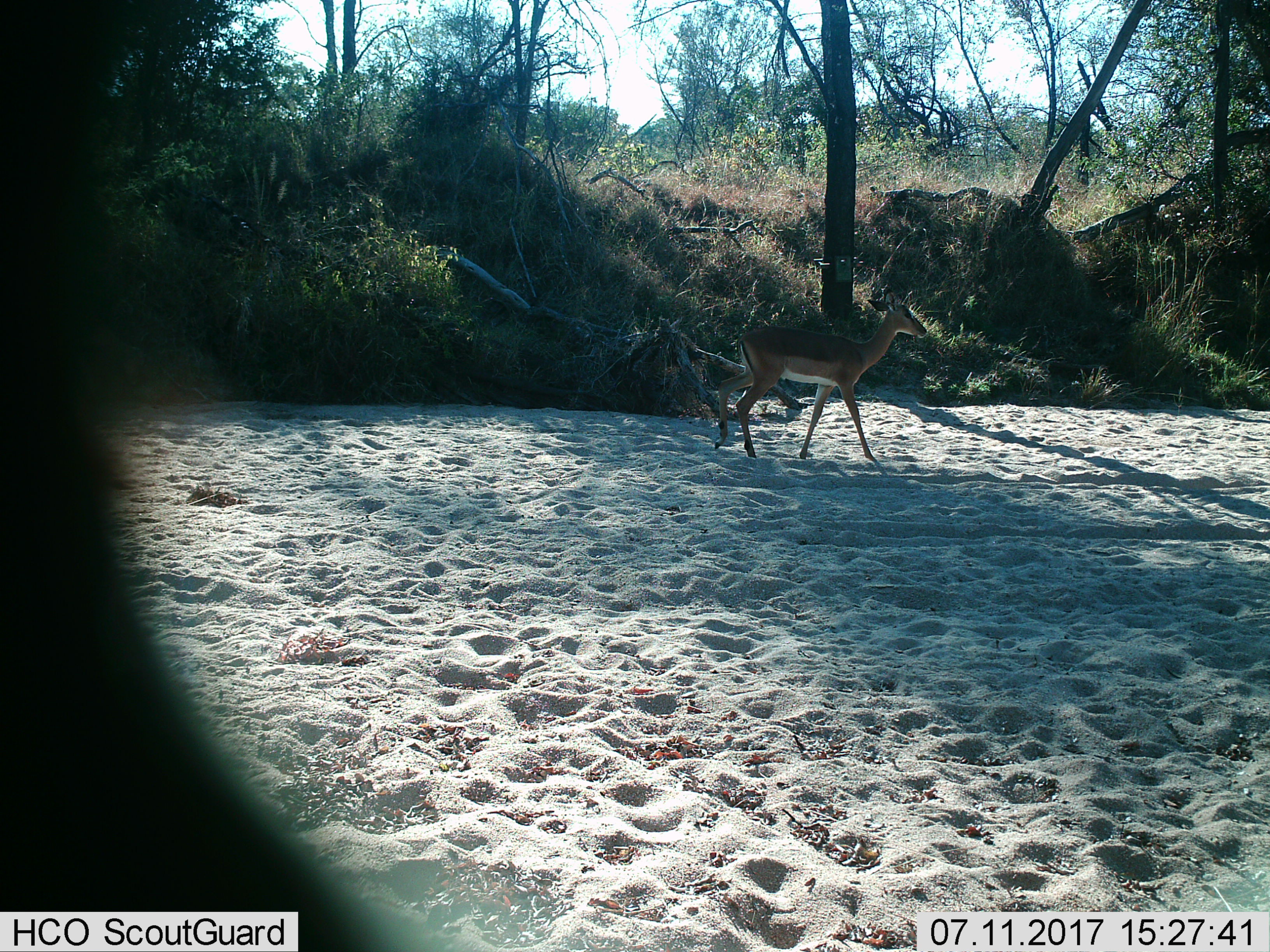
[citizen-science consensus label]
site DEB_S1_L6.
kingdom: Animalia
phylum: Chordata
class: Mammalia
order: Artiodactyla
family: Bovidae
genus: Aepyceros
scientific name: Aepyceros melampus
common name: impala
Impala (Aepyceros melampus), count 1. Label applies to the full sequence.